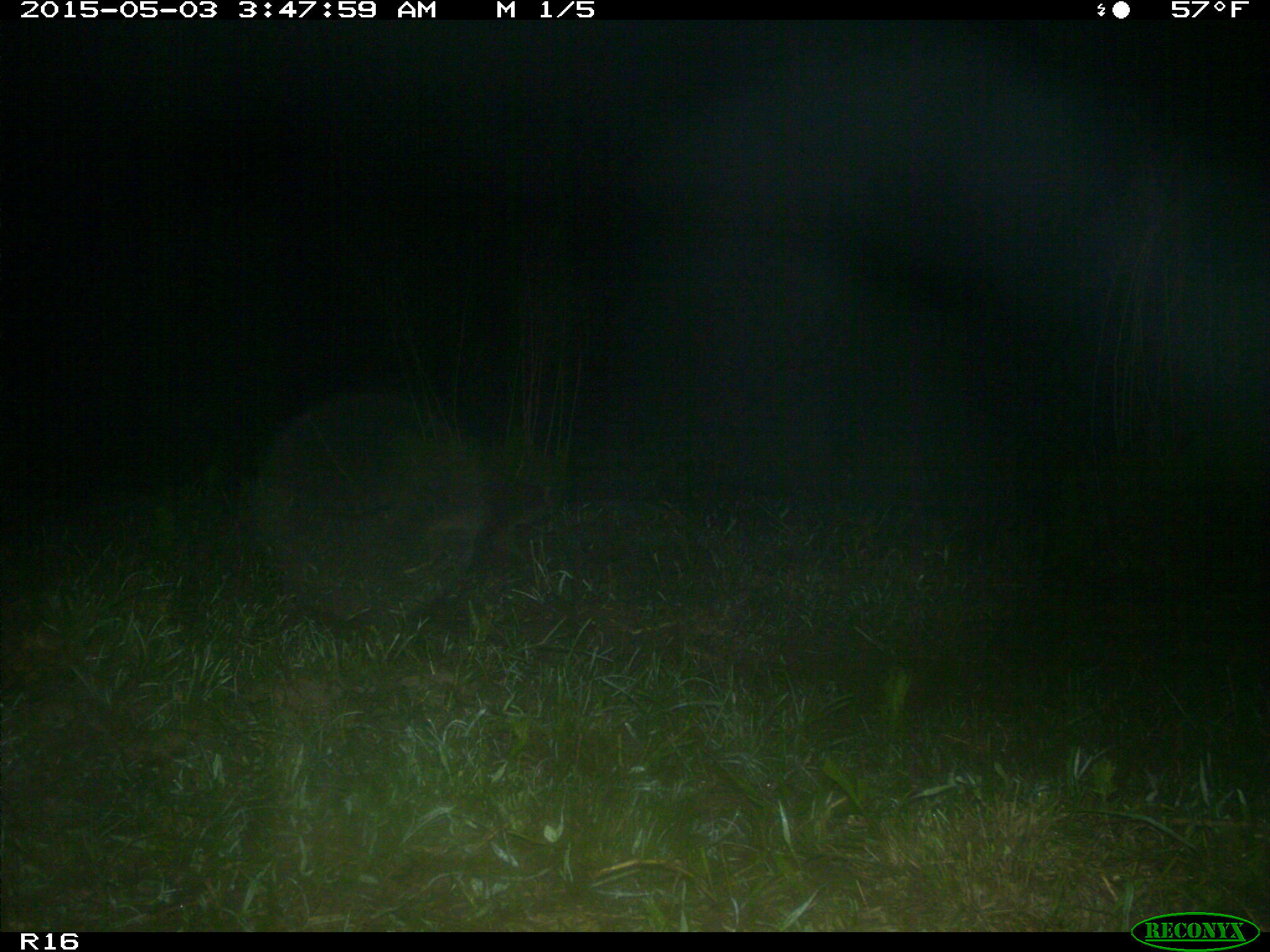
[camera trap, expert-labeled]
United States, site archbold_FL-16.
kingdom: Animalia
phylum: Chordata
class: Mammalia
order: Carnivora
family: Procyonidae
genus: Procyon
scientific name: Procyon lotor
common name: common raccoon